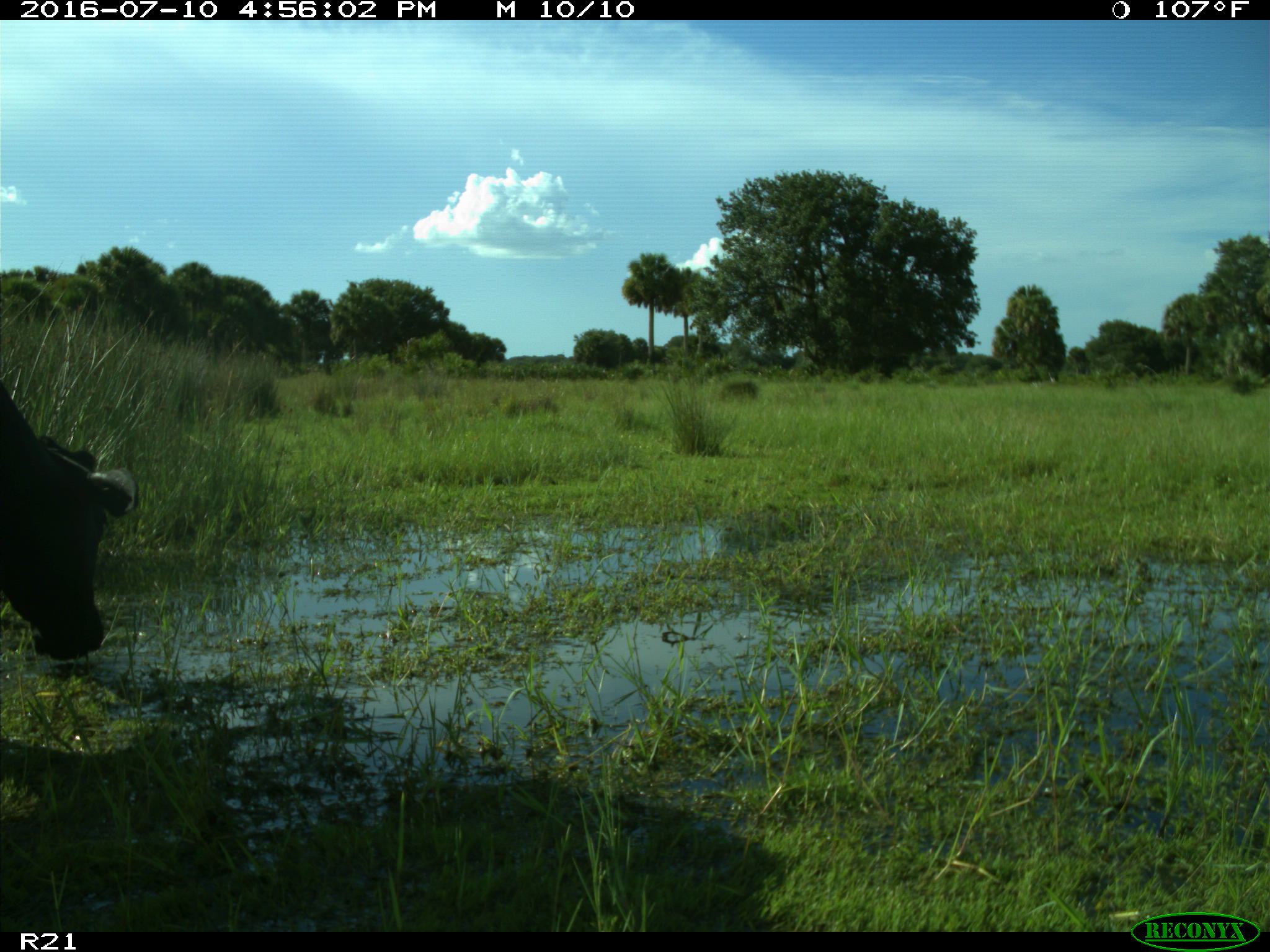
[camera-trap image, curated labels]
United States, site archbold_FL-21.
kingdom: Animalia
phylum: Chordata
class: Mammalia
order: Artiodactyla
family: Bovidae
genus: Bos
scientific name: Bos taurus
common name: domestic cow